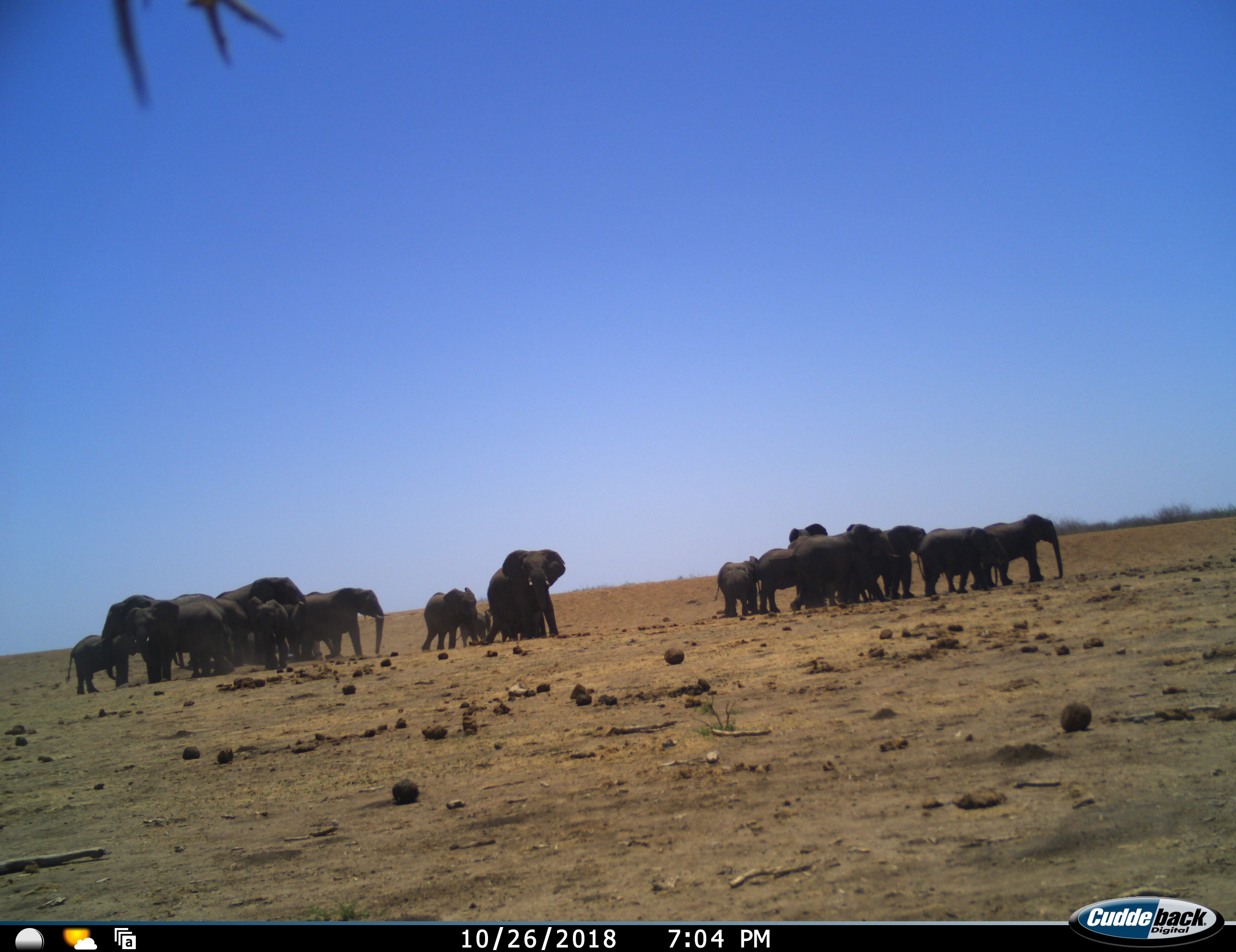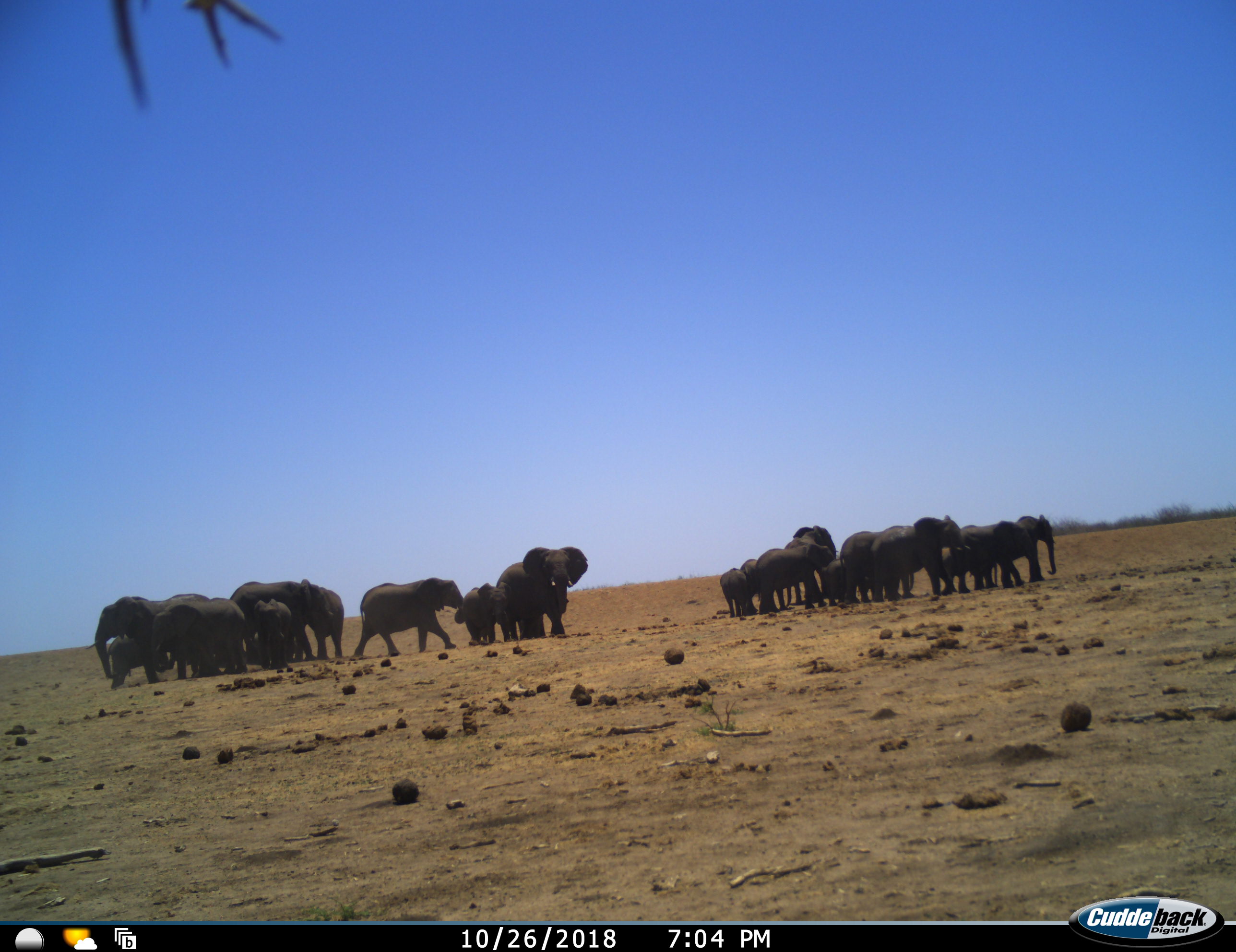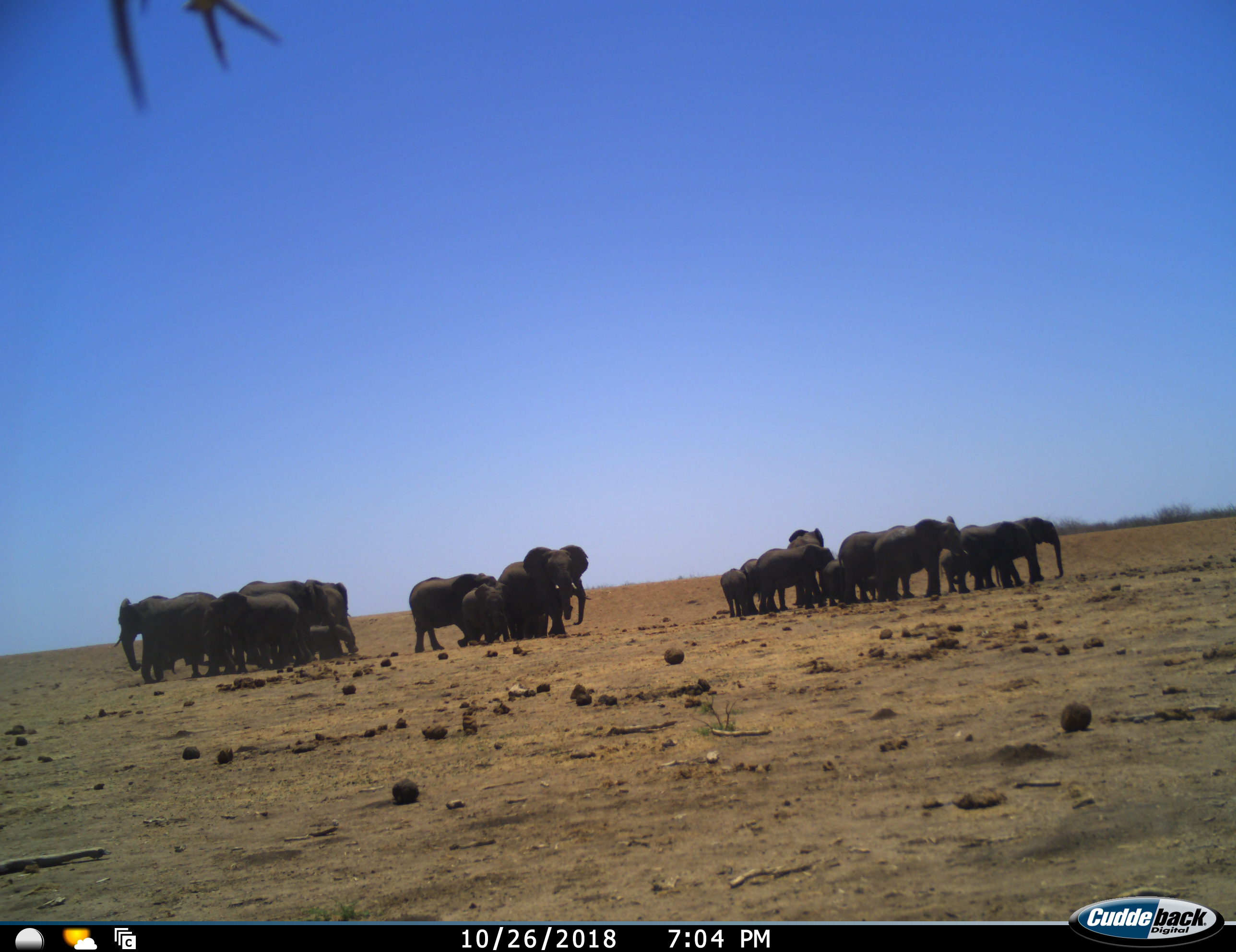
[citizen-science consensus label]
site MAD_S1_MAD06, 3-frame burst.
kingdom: Animalia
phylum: Chordata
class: Mammalia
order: Proboscidea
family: Elephantidae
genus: Loxodonta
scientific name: Loxodonta africana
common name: african bush elephant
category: elephant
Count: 11-50.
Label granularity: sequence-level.